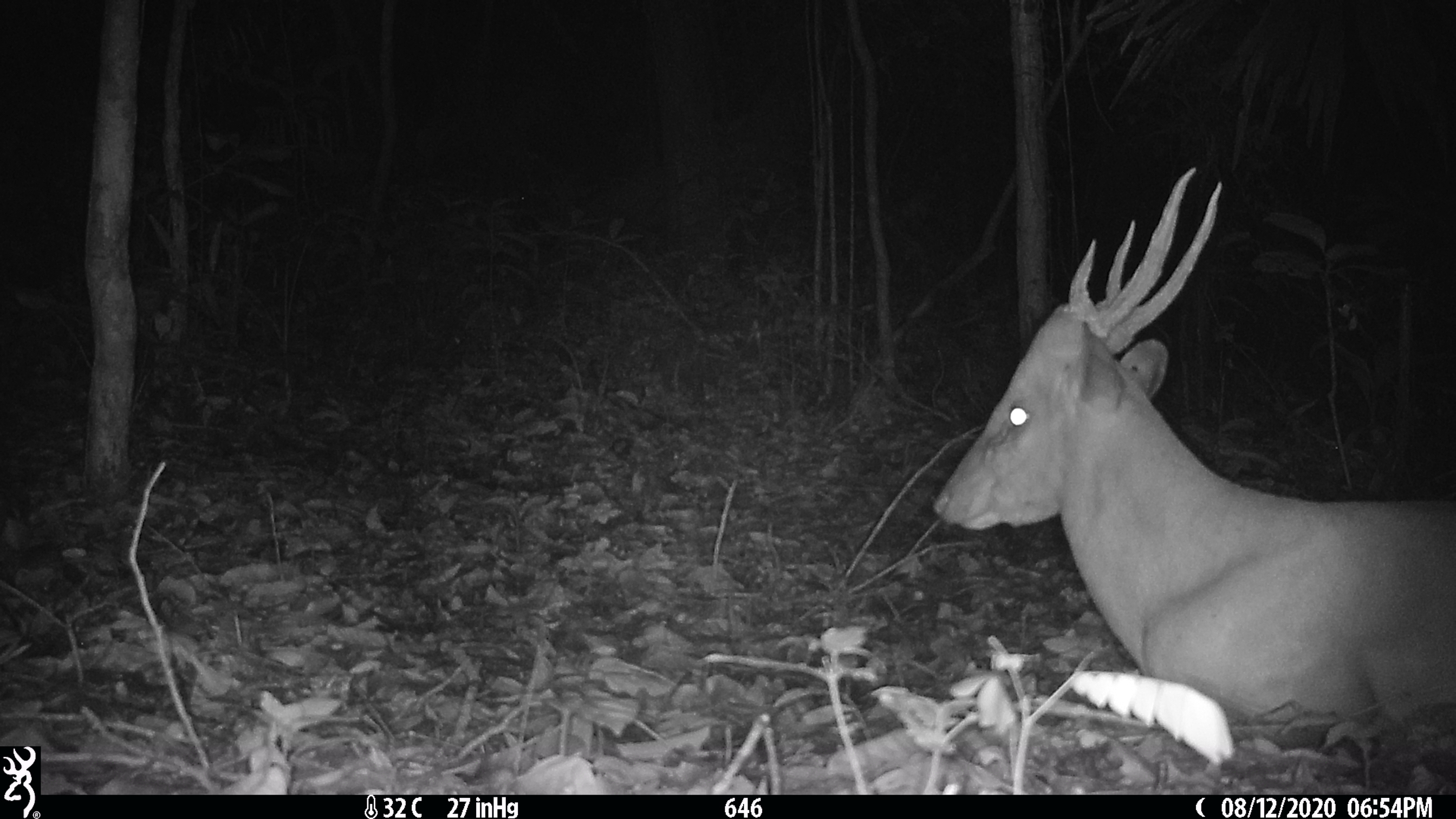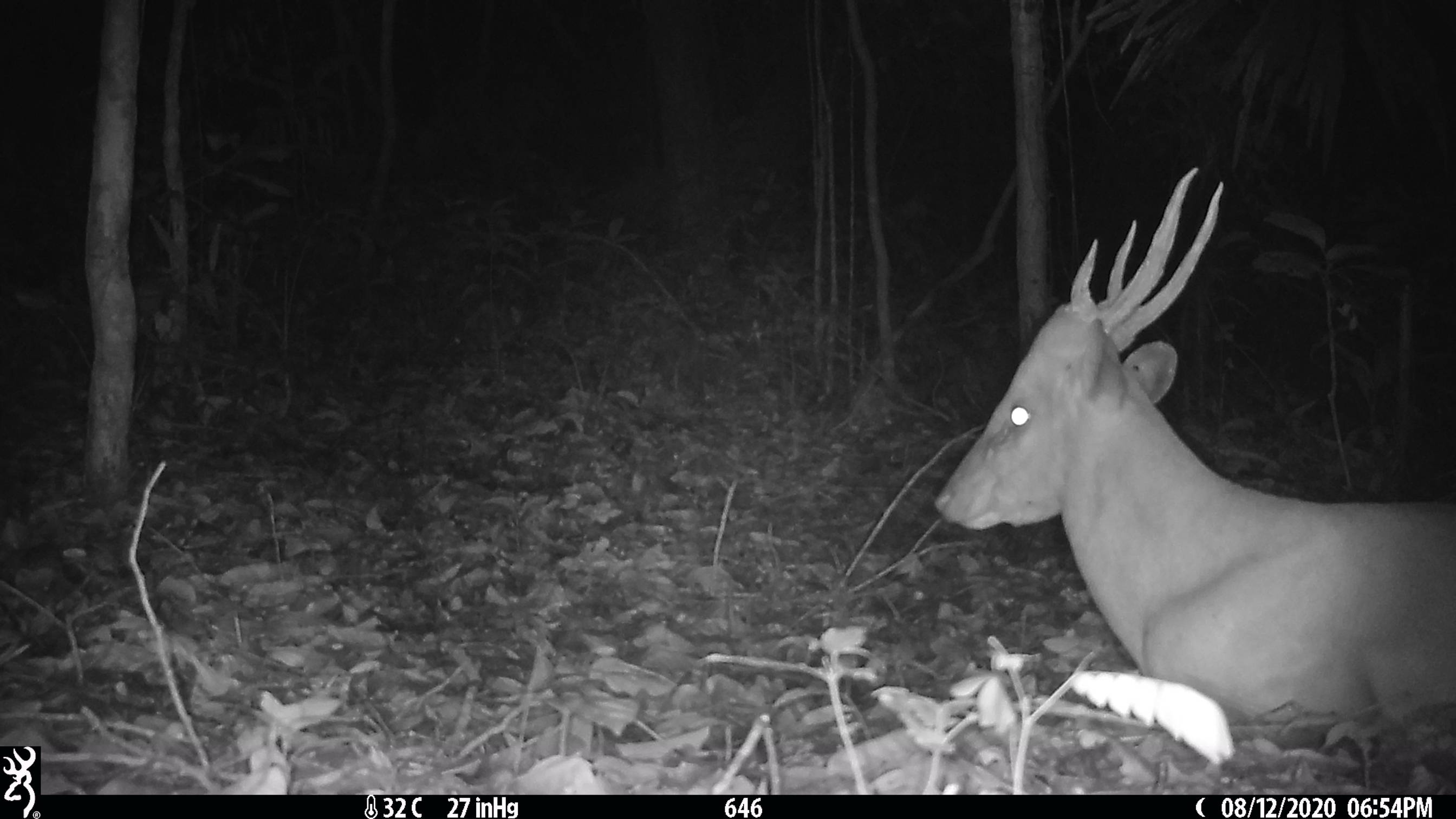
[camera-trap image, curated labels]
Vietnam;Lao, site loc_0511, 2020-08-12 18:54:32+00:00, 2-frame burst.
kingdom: Animalia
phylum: Chordata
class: Mammalia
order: Artiodactyla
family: Cervidae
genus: Muntiacus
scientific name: Muntiacus vuquangensis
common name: large-antlered muntjac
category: large antlered muntjac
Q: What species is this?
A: Large antlered muntjac (large-antlered muntjac) (Muntiacus vuquangensis).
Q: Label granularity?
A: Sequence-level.